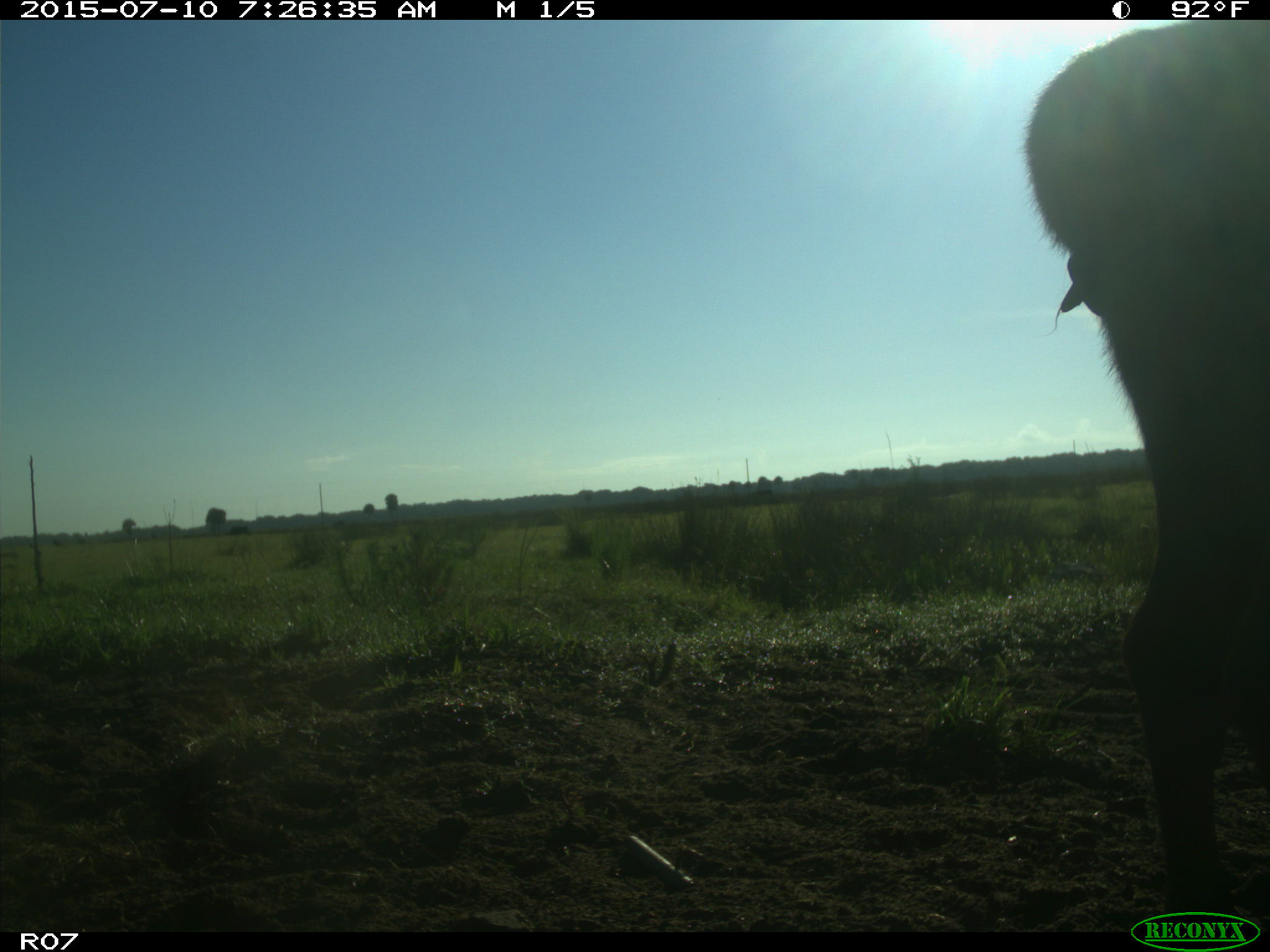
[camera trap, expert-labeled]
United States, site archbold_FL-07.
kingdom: Animalia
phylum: Chordata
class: Mammalia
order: Artiodactyla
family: Bovidae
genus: Bos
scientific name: Bos taurus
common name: domestic cow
Bos taurus (domestic cow).